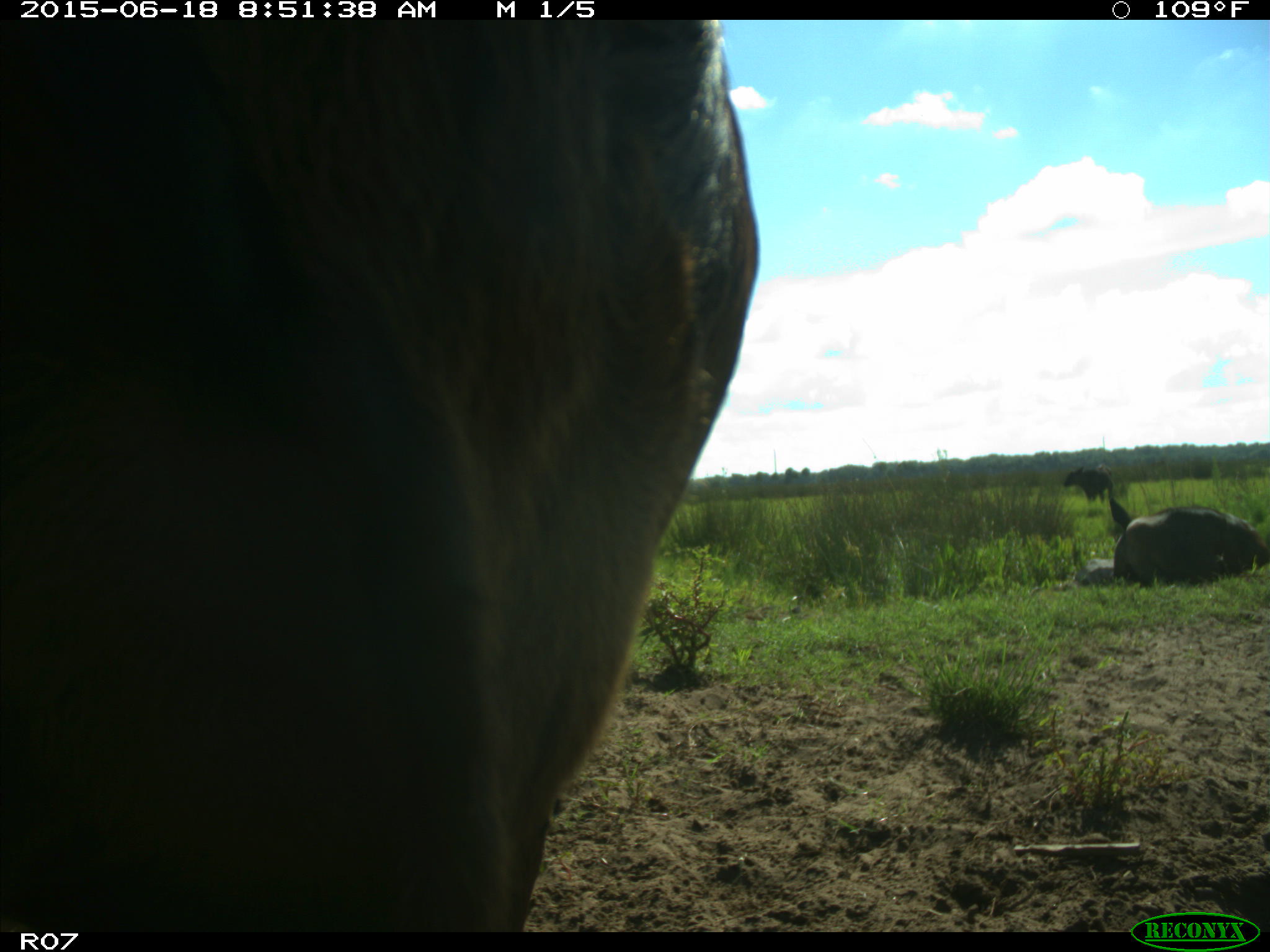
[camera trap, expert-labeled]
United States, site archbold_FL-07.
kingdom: Animalia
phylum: Chordata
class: Mammalia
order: Artiodactyla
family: Bovidae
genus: Bos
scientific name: Bos taurus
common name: domestic cow